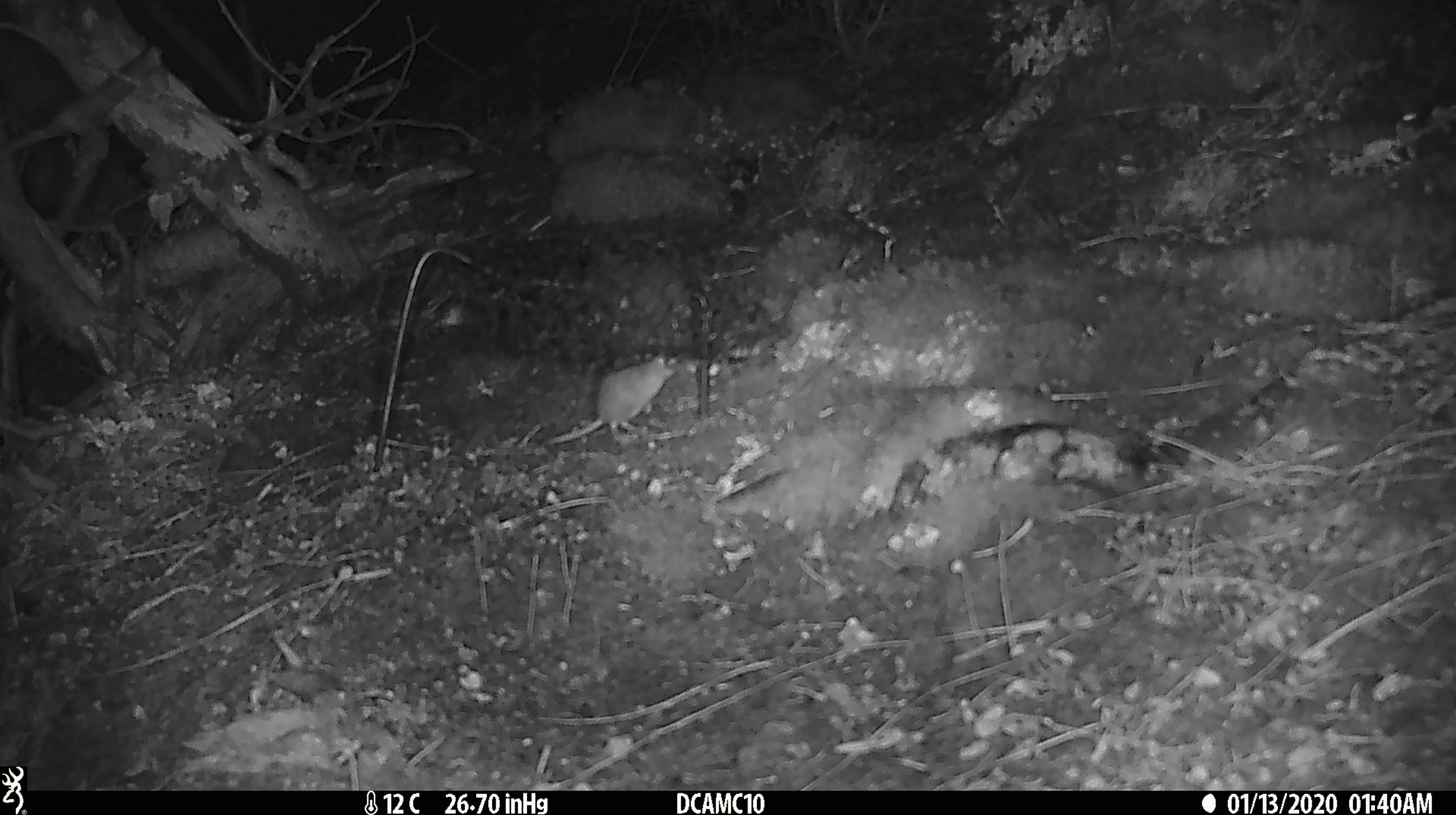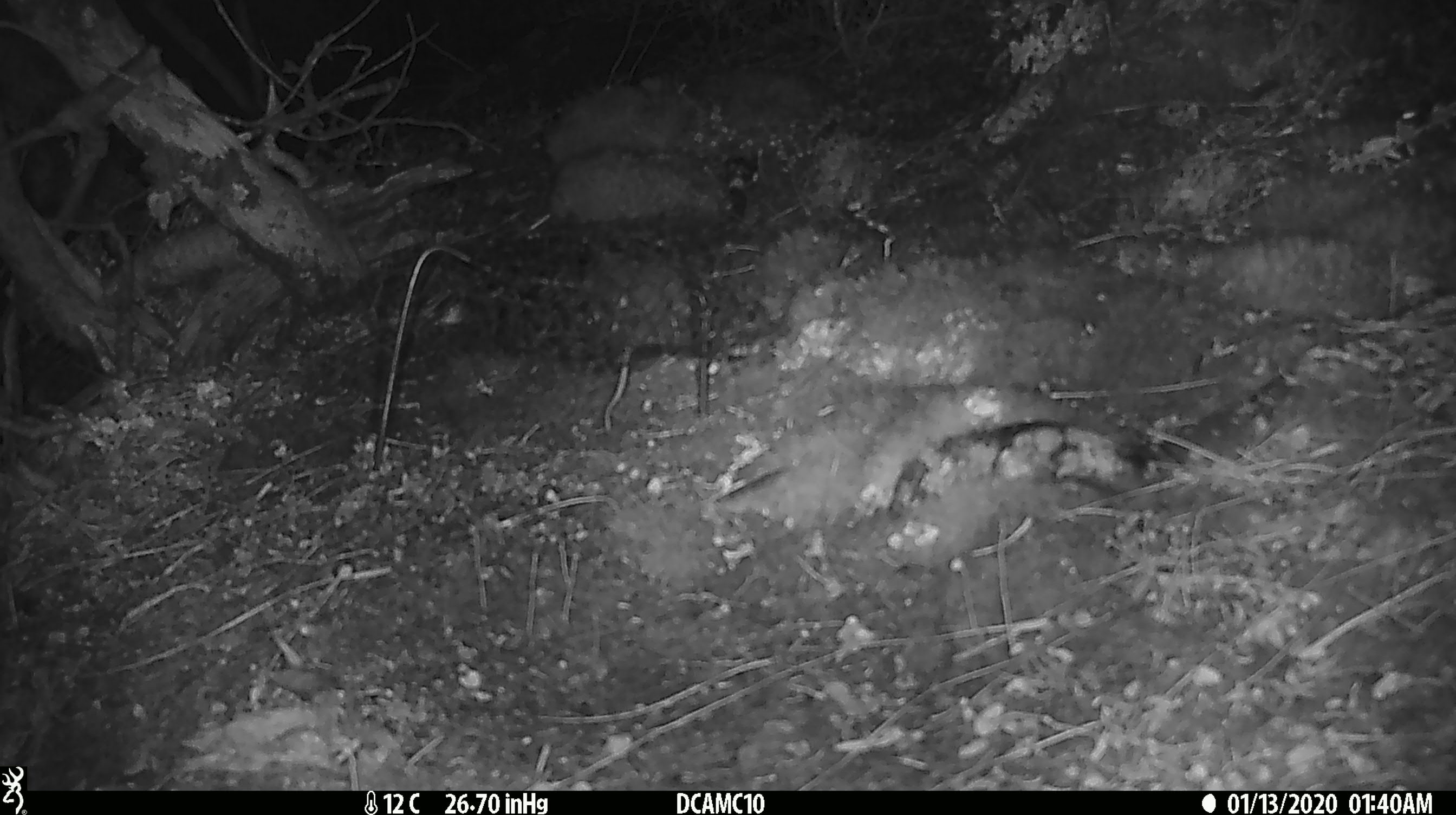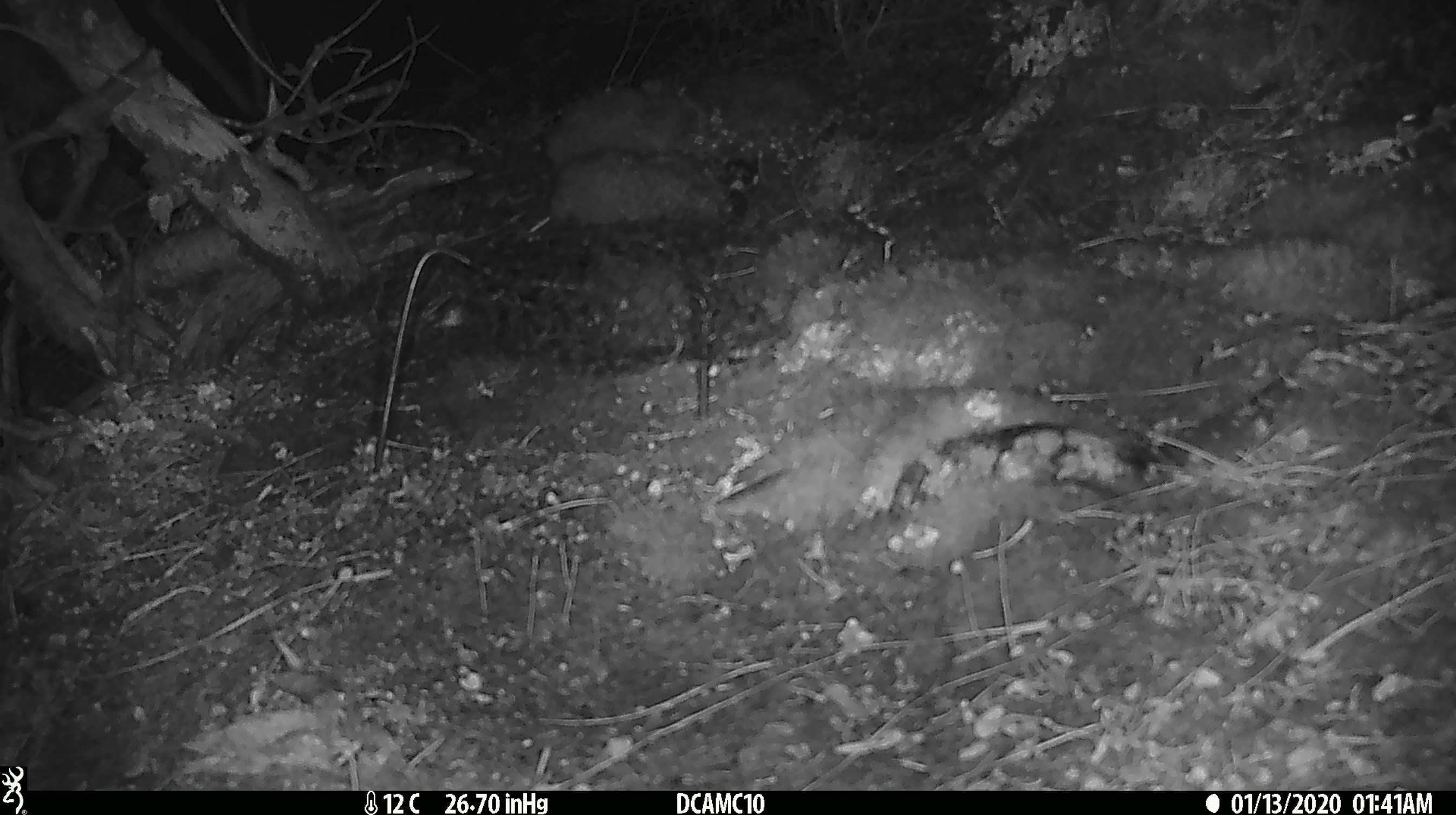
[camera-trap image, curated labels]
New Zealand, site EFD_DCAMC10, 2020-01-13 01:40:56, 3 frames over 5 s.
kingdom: Animalia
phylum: Chordata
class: Mammalia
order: Rodentia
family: Muridae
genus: Mus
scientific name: Mus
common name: mouse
Mouse (Mus).